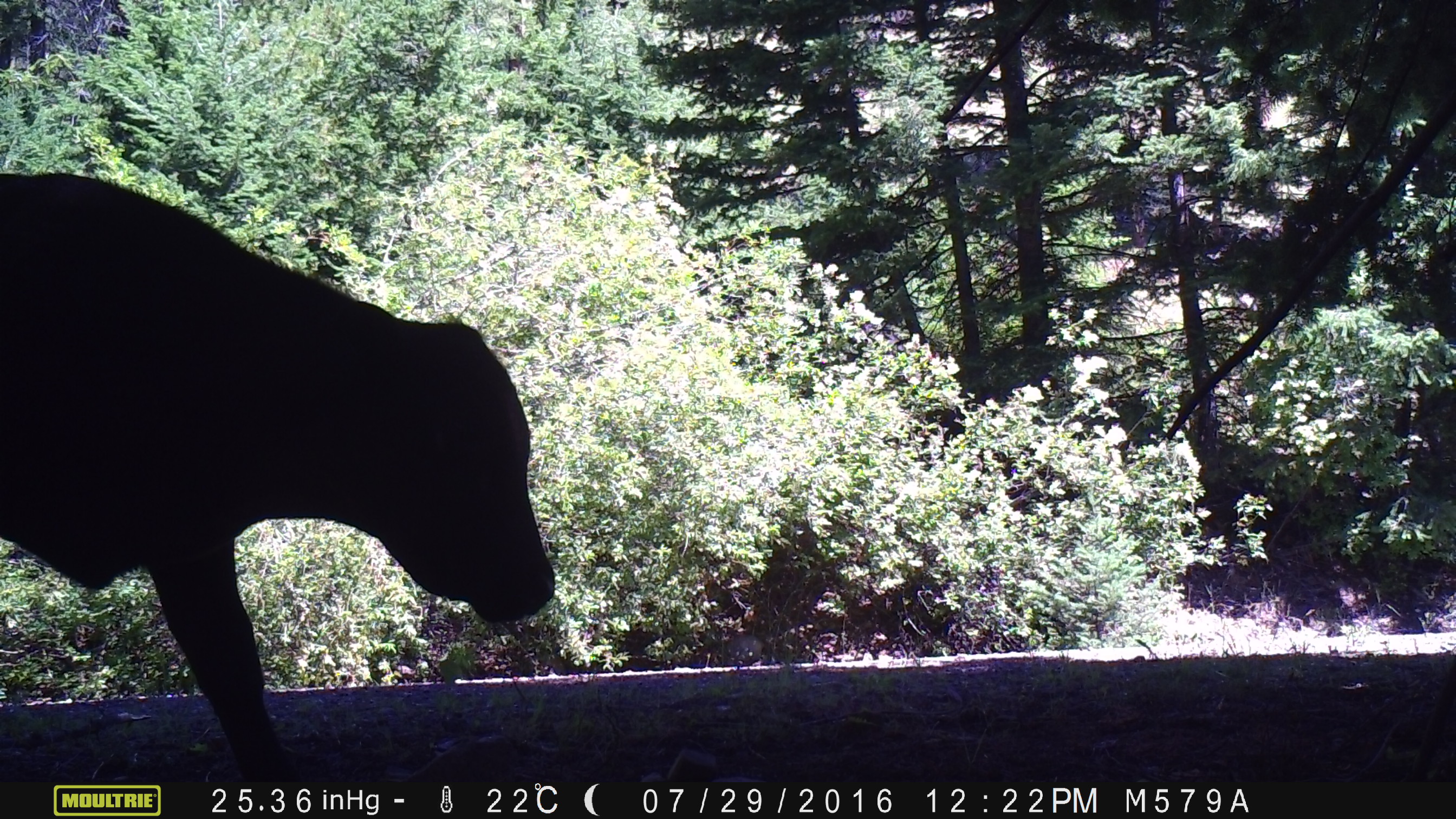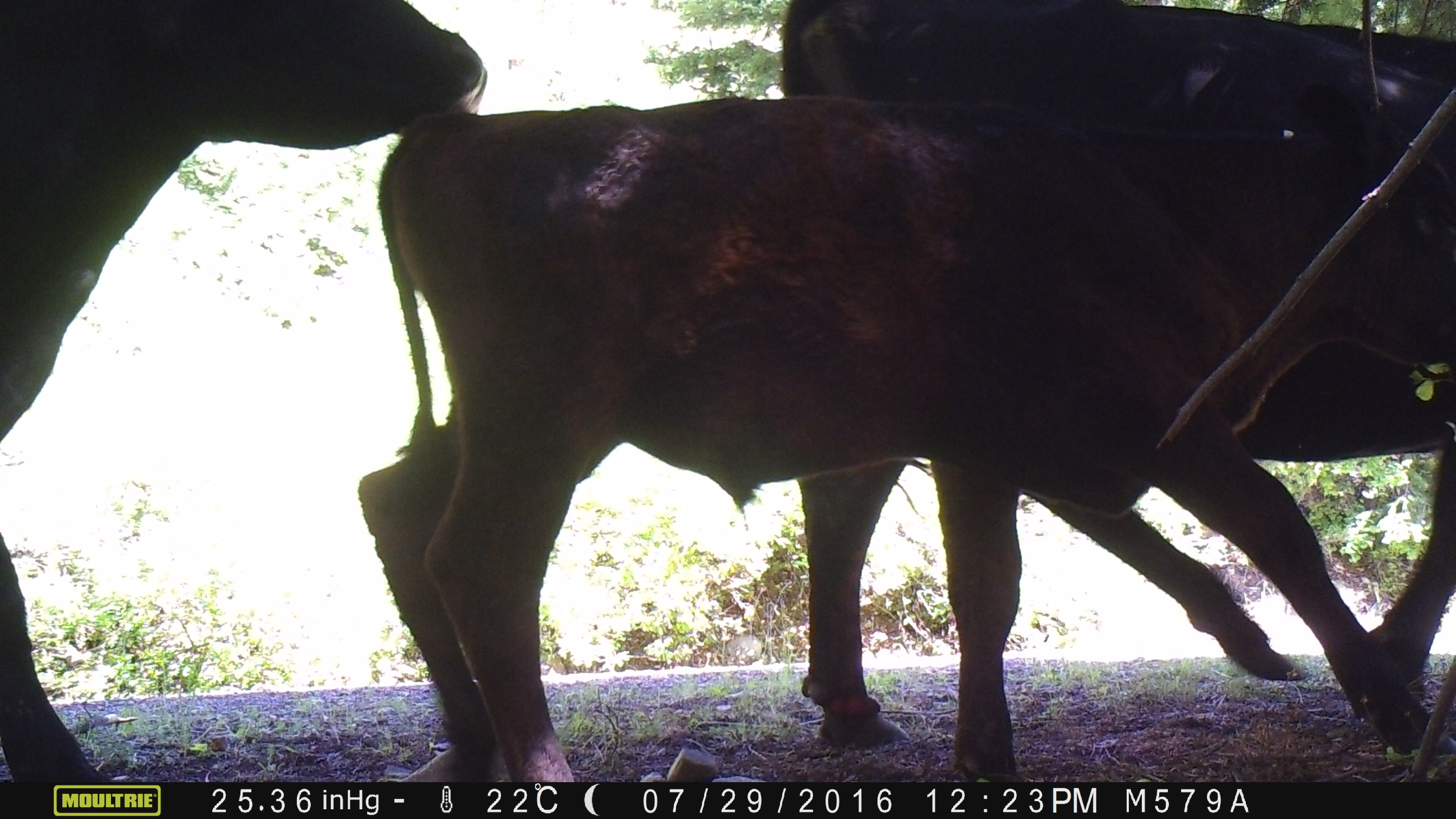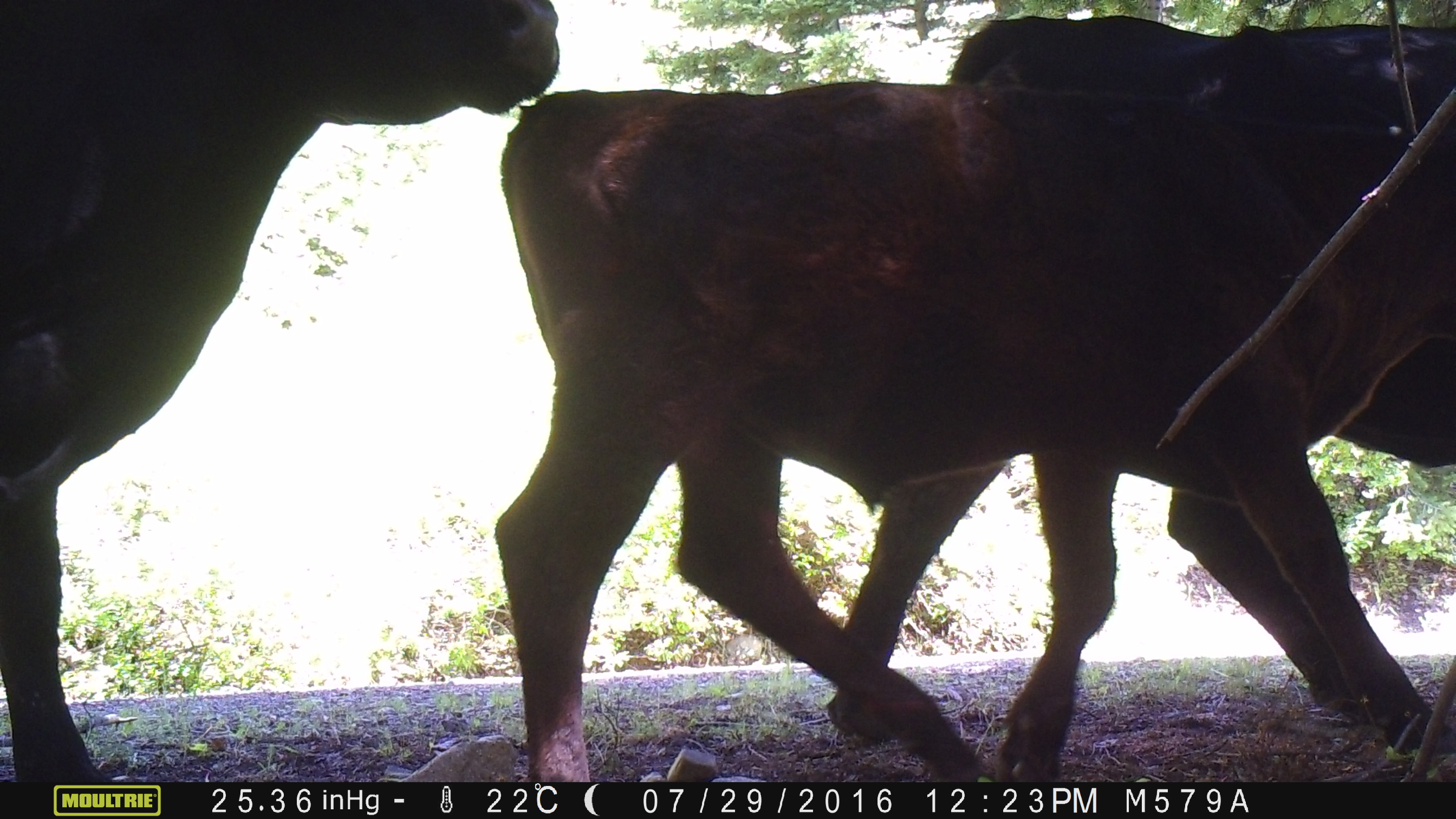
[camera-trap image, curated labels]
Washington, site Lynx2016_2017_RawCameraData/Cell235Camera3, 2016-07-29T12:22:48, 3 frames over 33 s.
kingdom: Animalia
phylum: Chordata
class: Mammalia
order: Artiodactyla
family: Bovidae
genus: Bos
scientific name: Bos taurus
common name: domestic cattle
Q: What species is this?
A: Domestic cattle (Bos taurus).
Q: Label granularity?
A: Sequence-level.